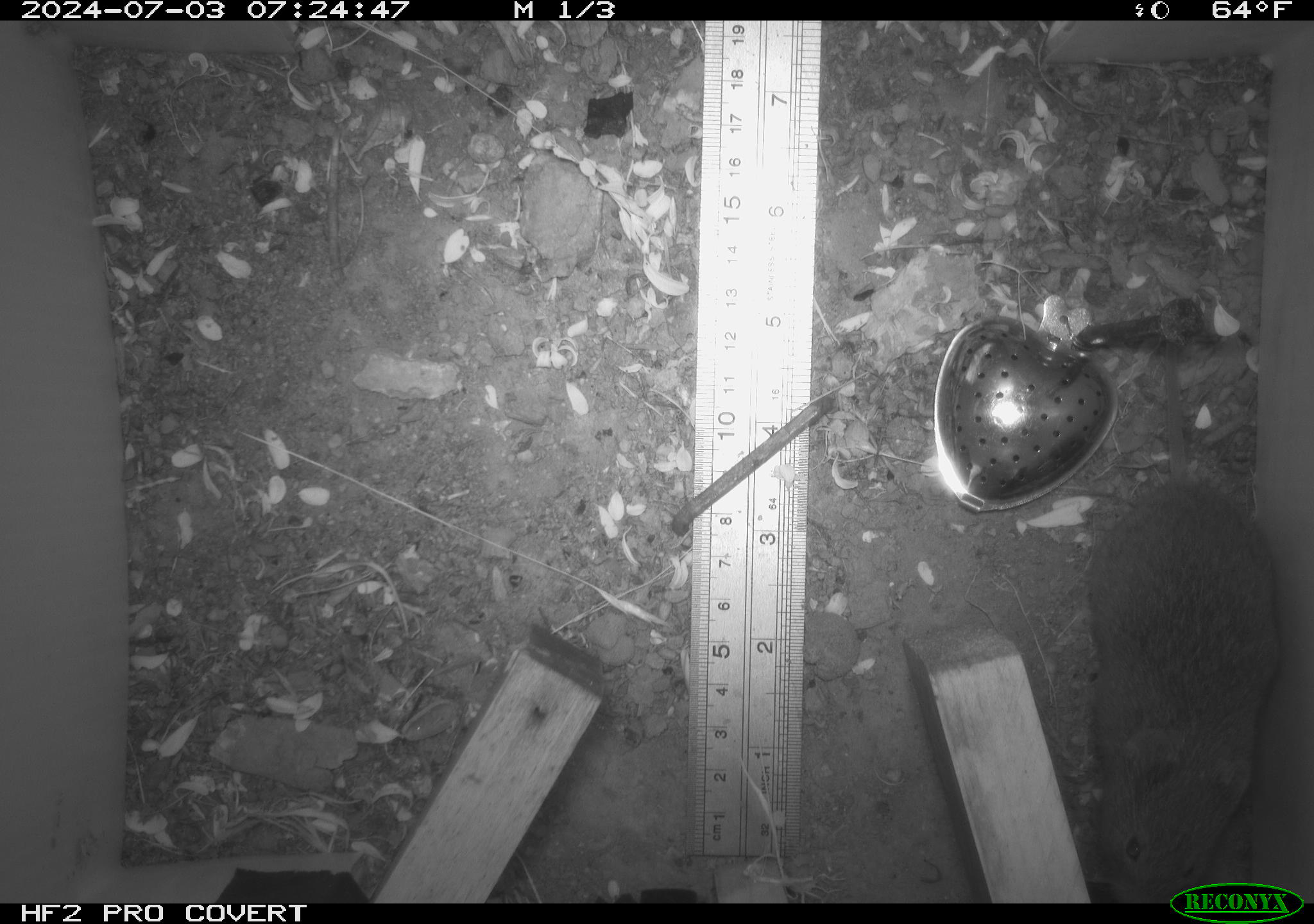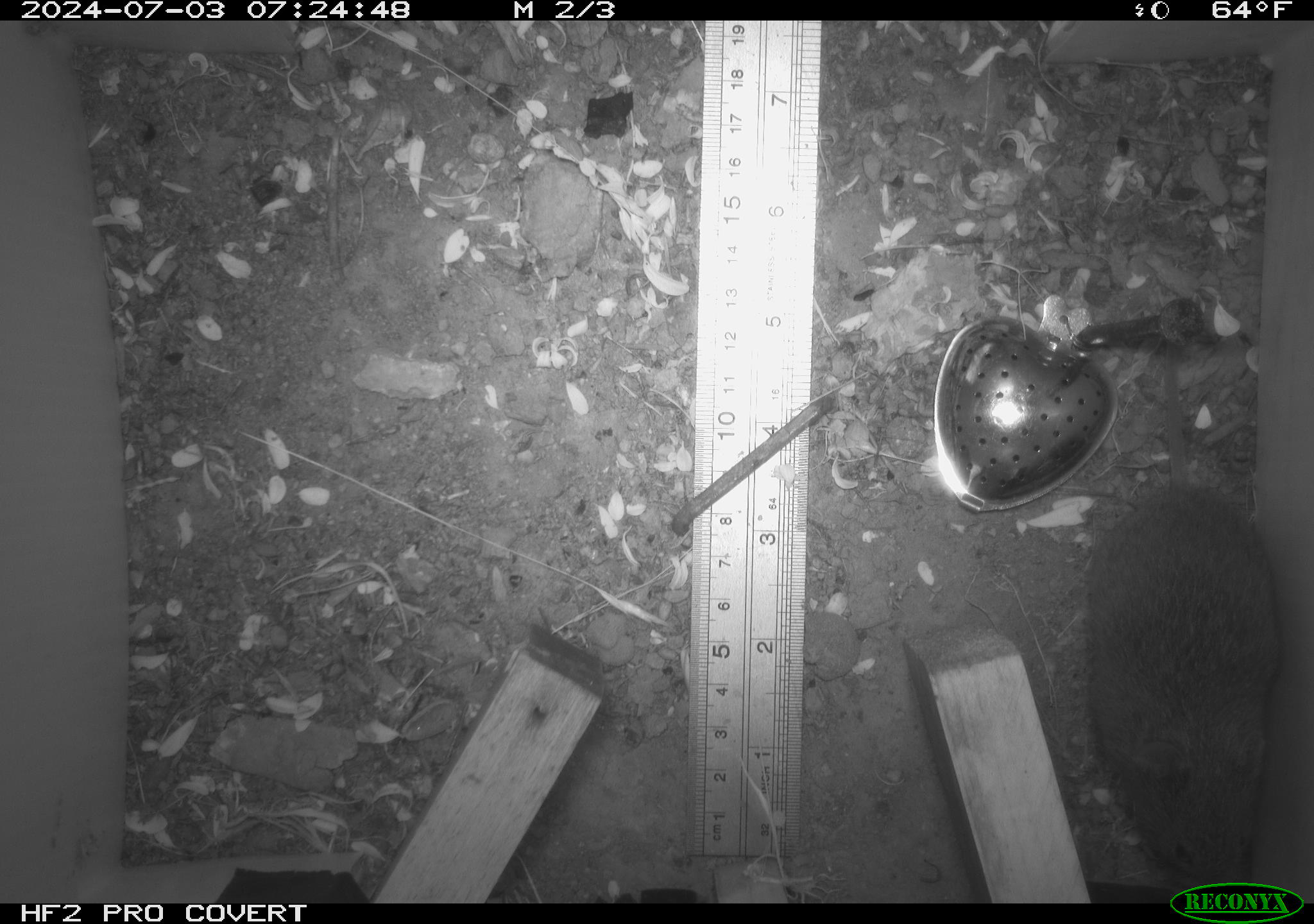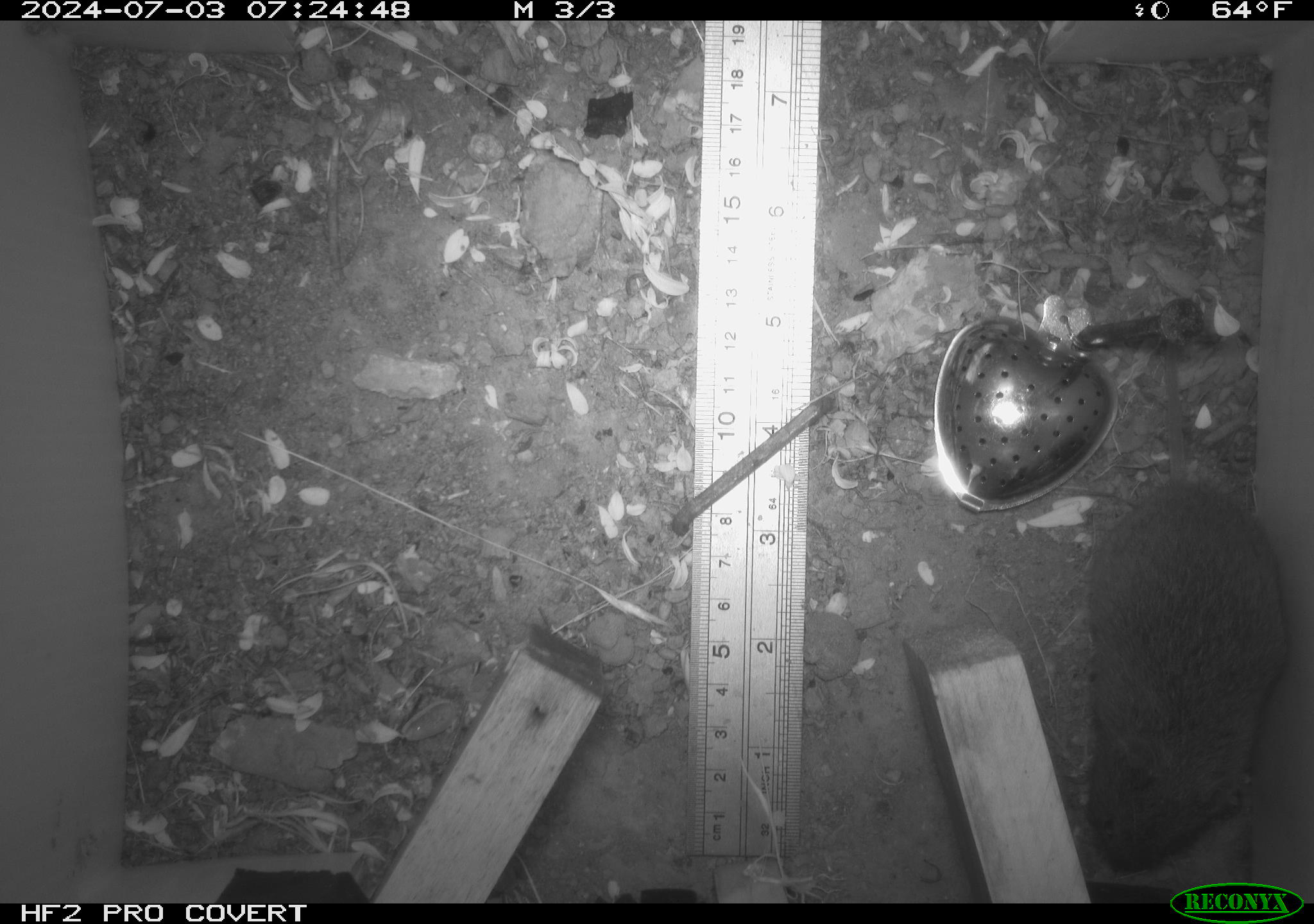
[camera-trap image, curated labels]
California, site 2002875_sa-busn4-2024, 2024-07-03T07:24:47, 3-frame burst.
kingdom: Animalia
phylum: Chordata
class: Mammalia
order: Rodentia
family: Cricetidae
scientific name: Arvicolinae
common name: voles, lemmings, and muskrats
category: arvicolinae subfamily